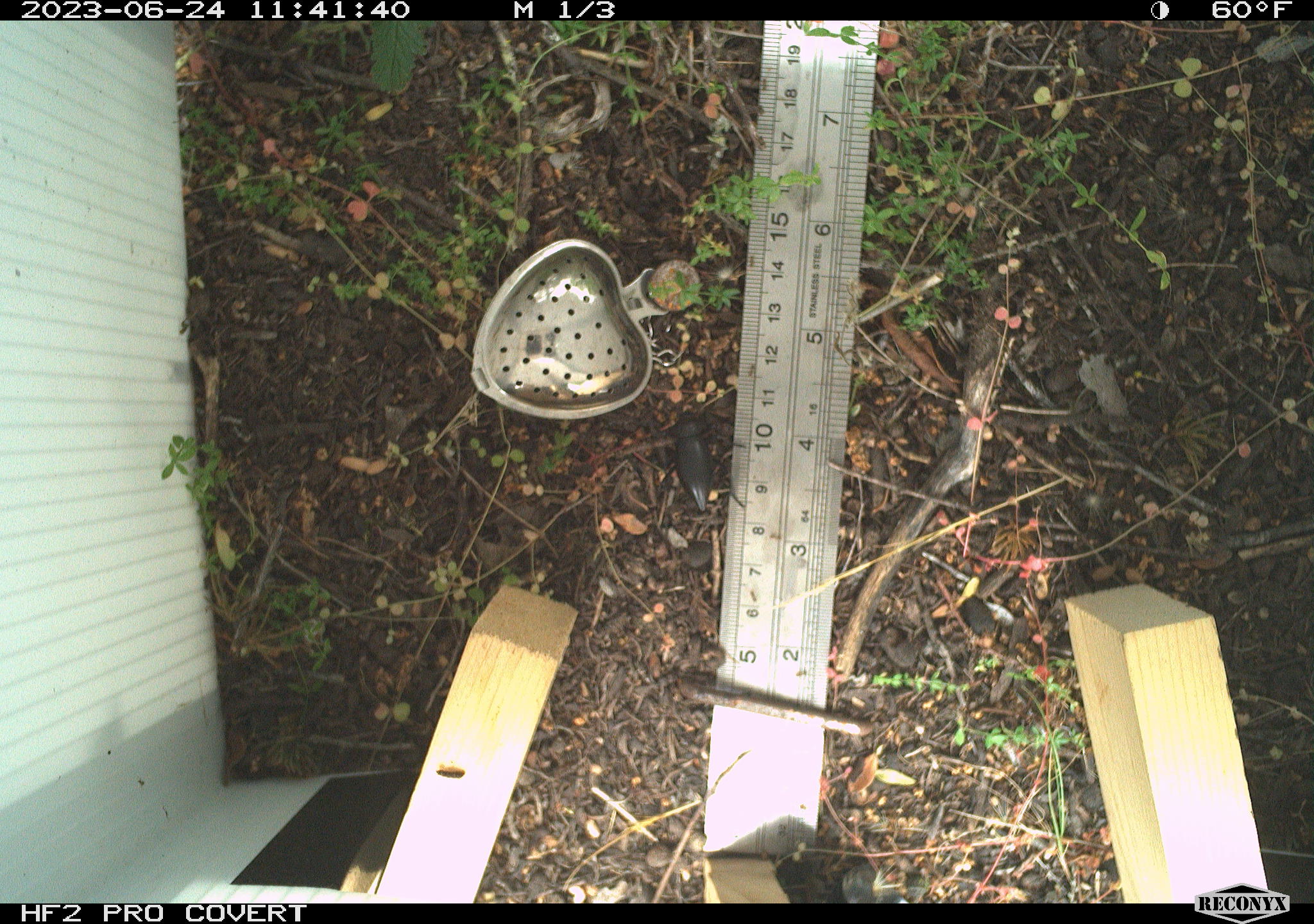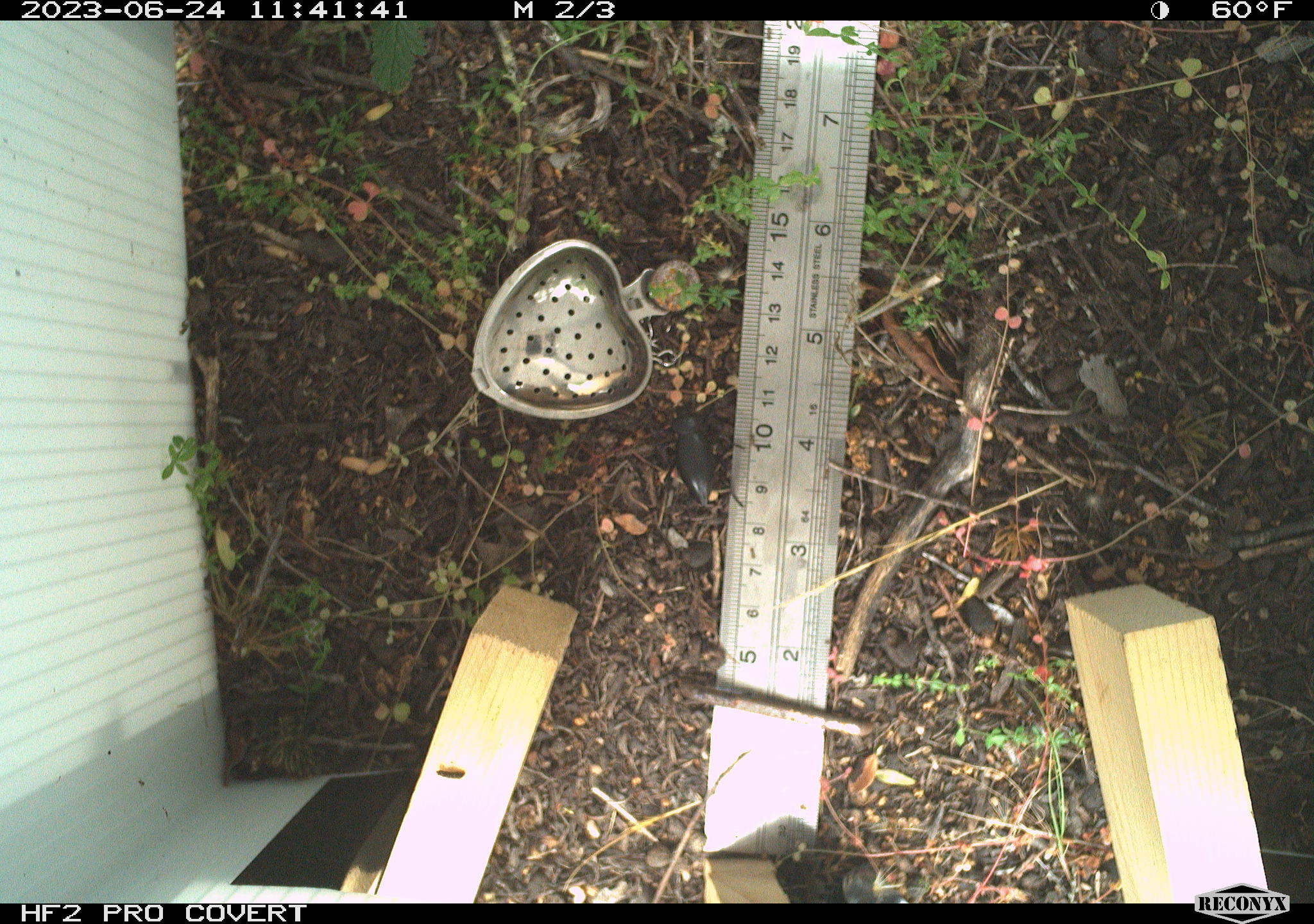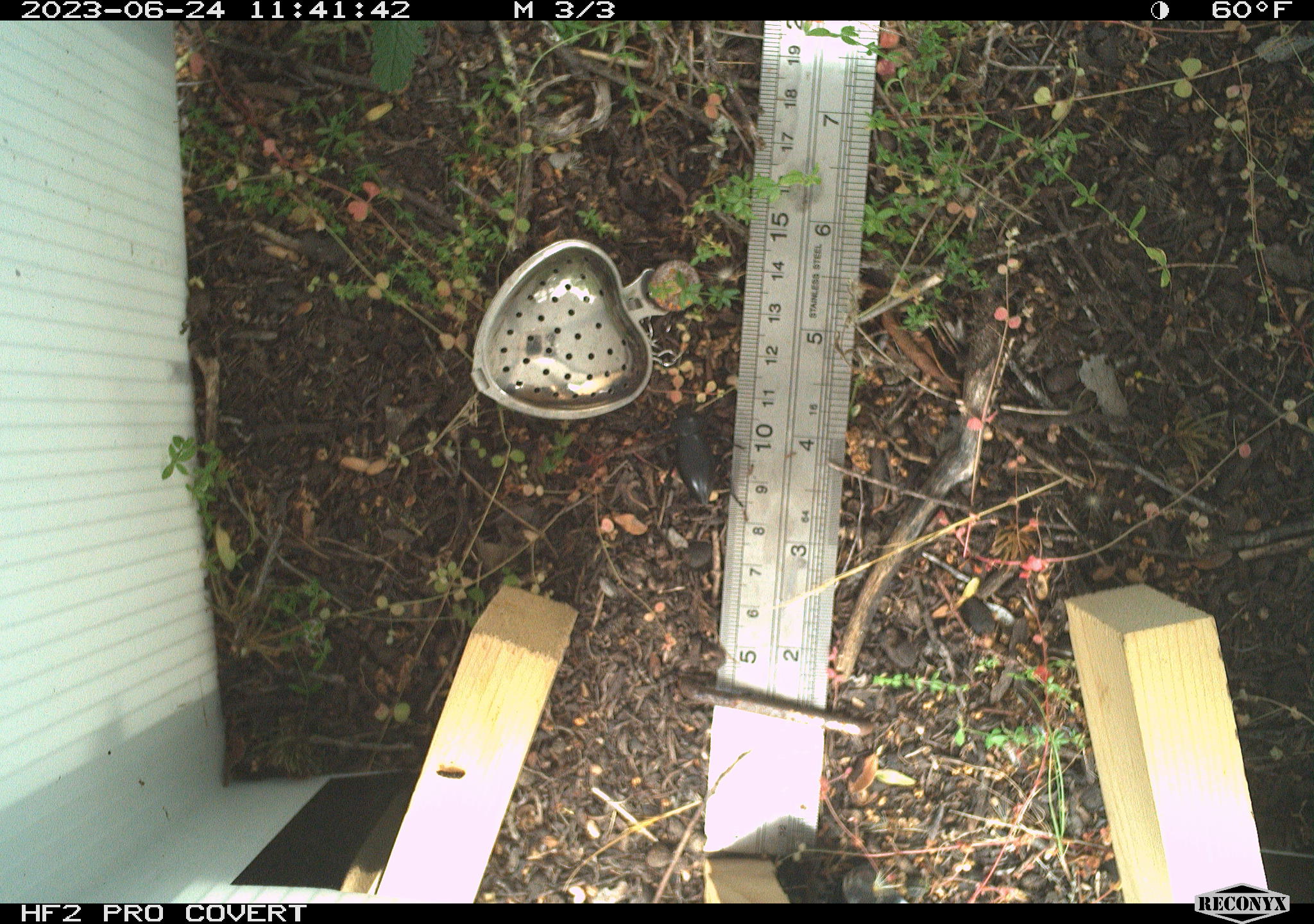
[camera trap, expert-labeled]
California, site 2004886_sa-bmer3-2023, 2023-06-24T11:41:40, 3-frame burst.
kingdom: Animalia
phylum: Arthropoda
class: Insecta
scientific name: Insecta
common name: insect